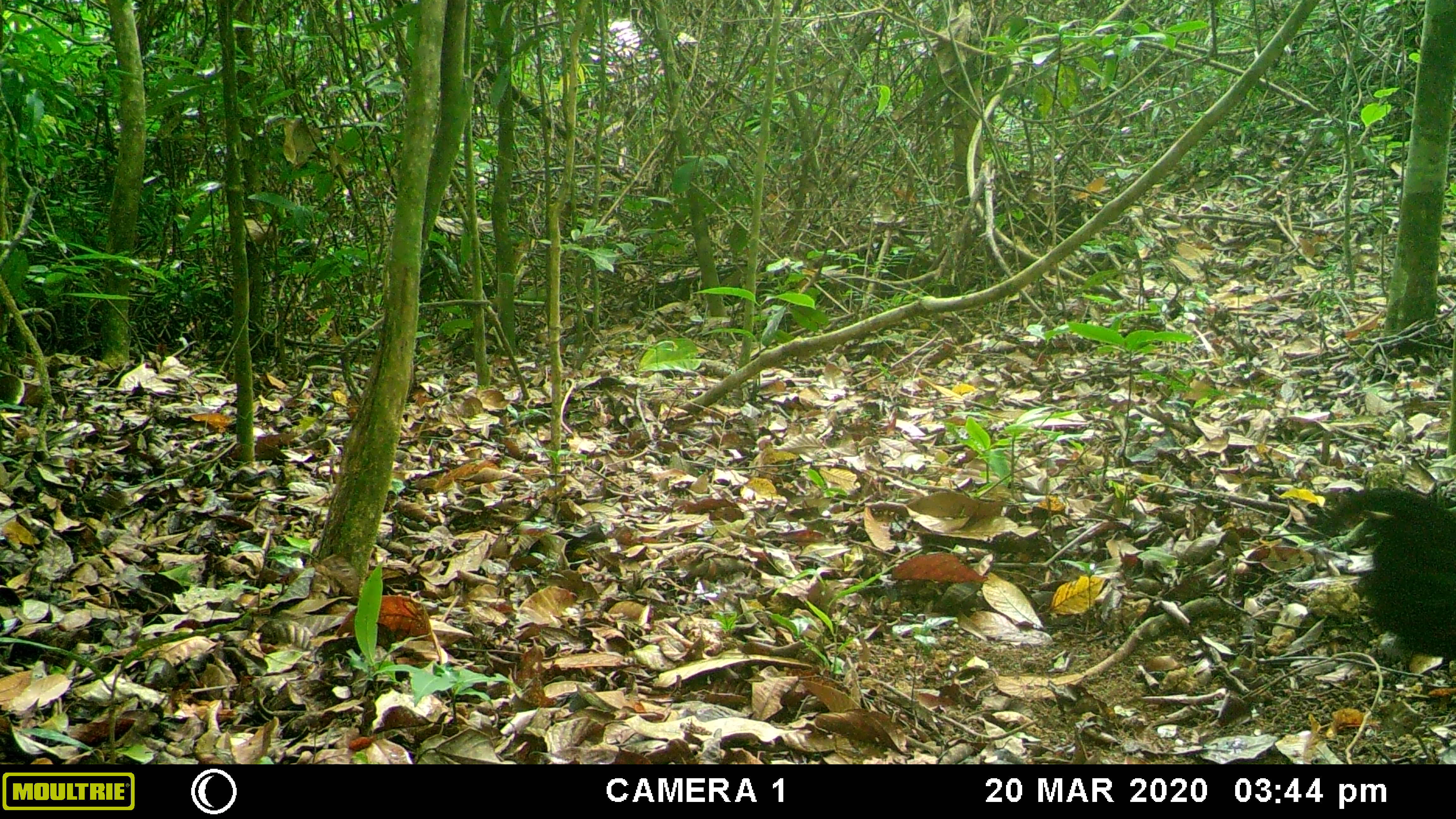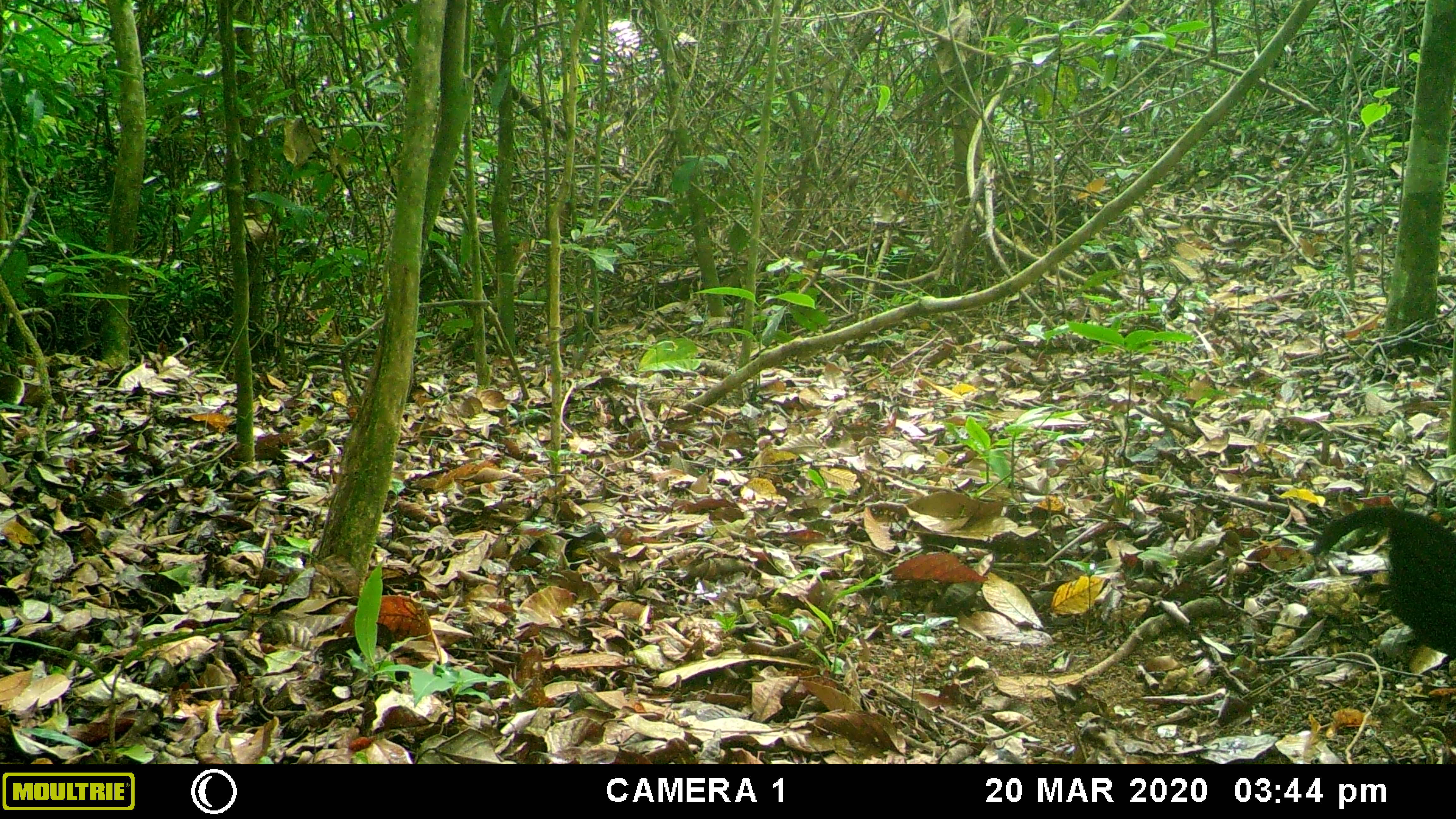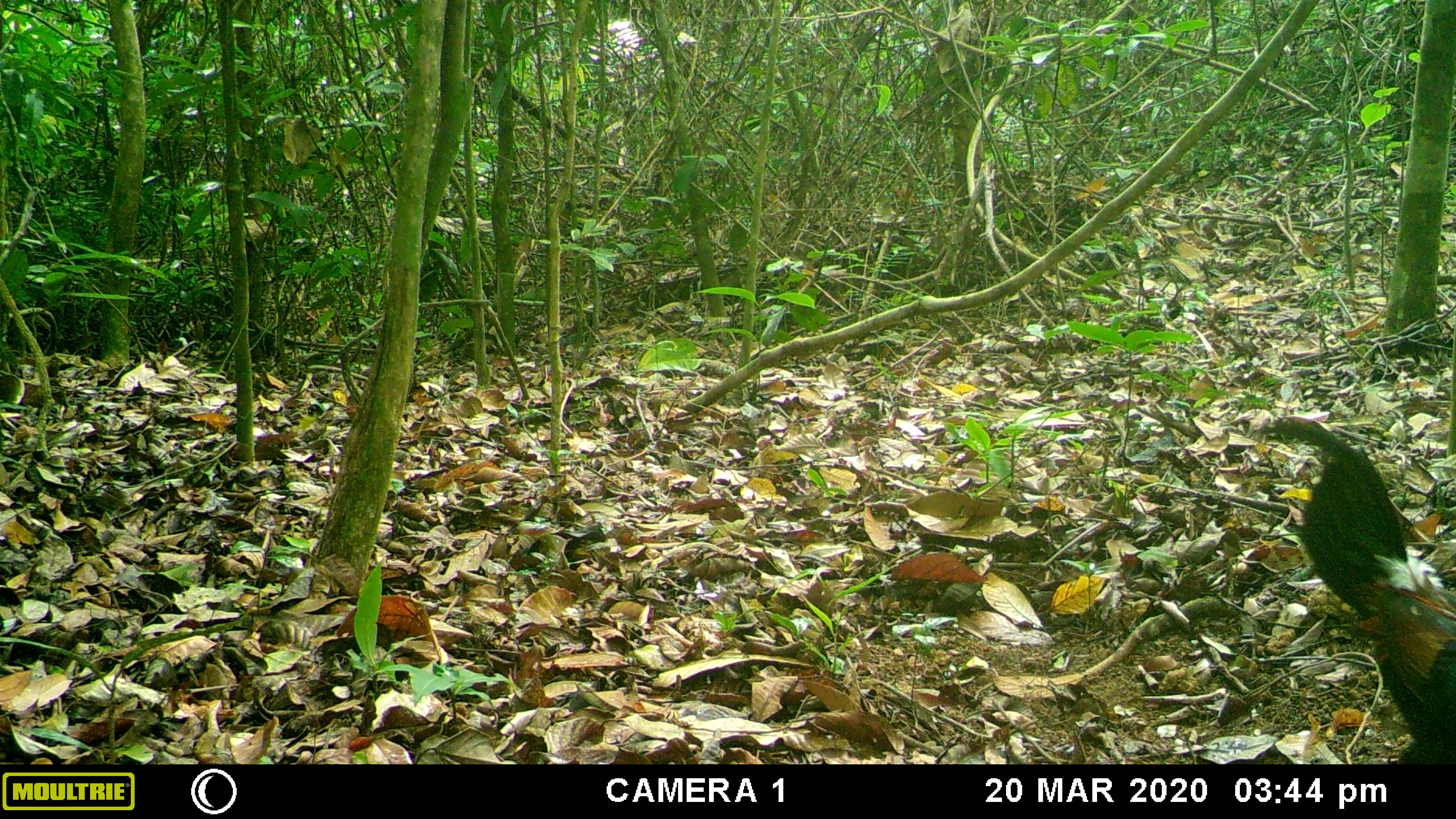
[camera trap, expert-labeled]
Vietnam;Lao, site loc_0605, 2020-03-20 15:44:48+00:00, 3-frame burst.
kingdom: Animalia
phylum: Chordata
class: Aves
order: Galliformes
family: Phasianidae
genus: Gallus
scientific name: Gallus gallus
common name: red junglefowl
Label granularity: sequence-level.